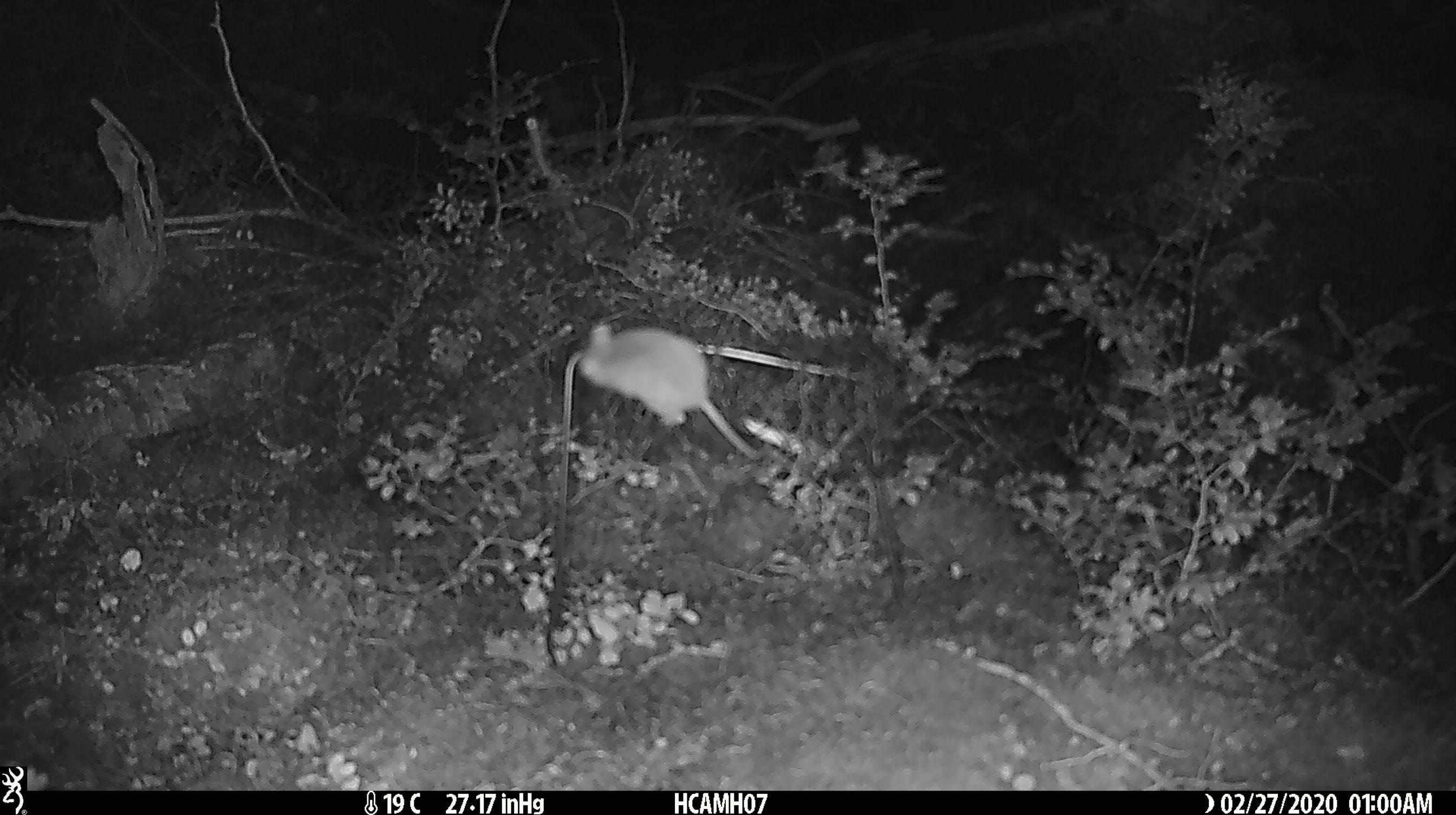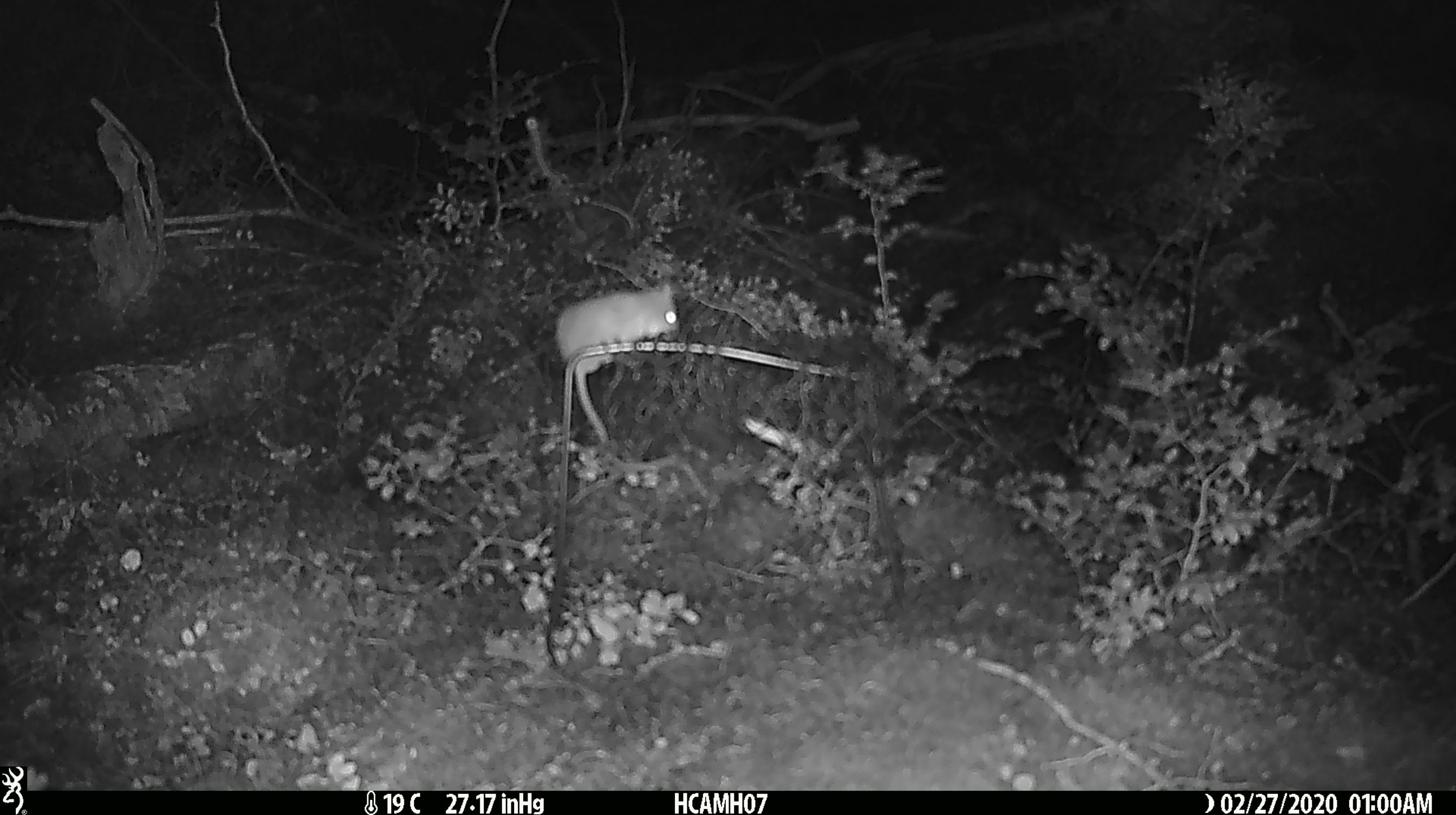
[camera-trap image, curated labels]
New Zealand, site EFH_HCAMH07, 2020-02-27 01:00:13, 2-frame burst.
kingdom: Animalia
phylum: Chordata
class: Mammalia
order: Rodentia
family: Muridae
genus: Mus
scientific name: Mus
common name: mouse